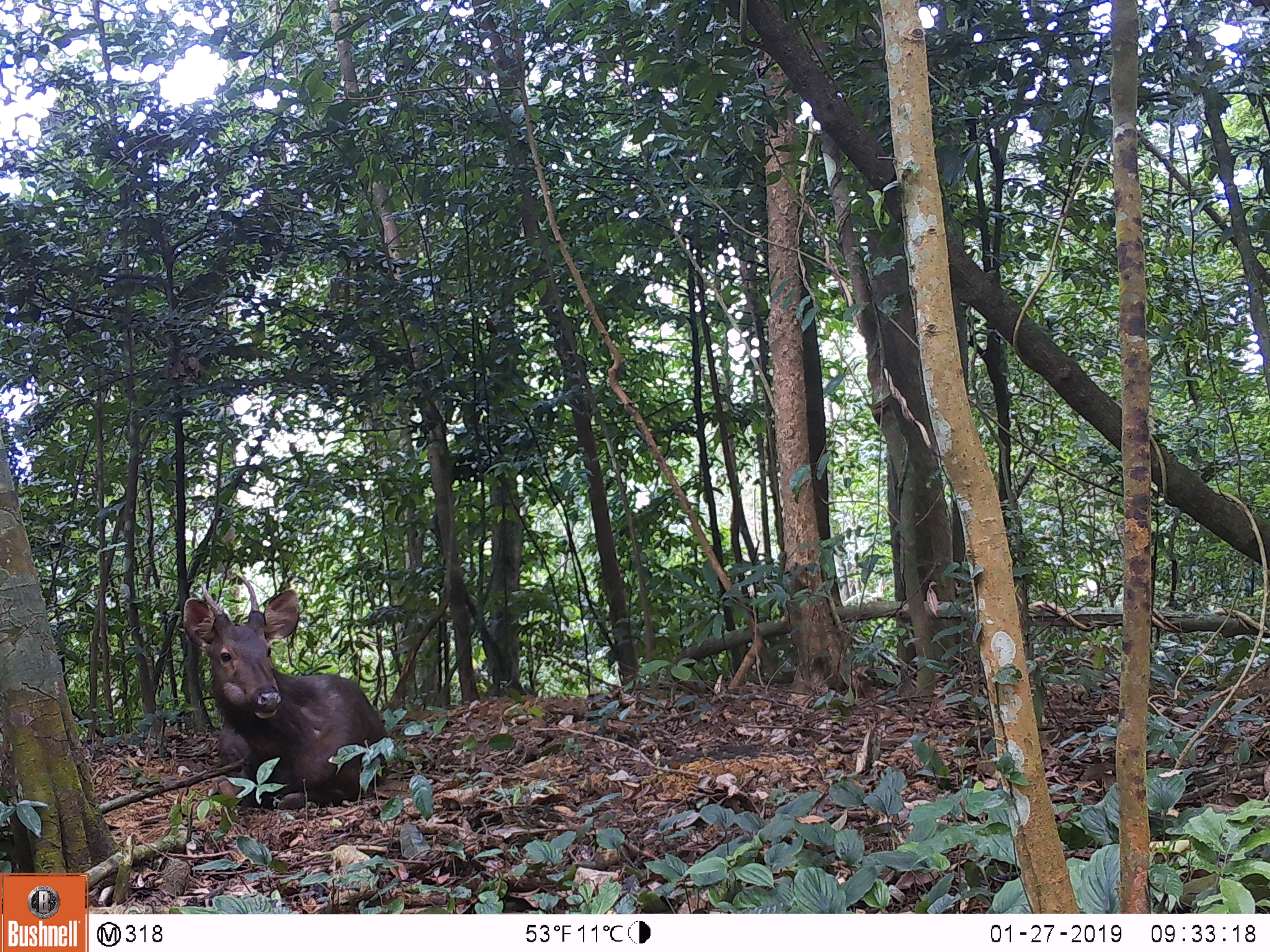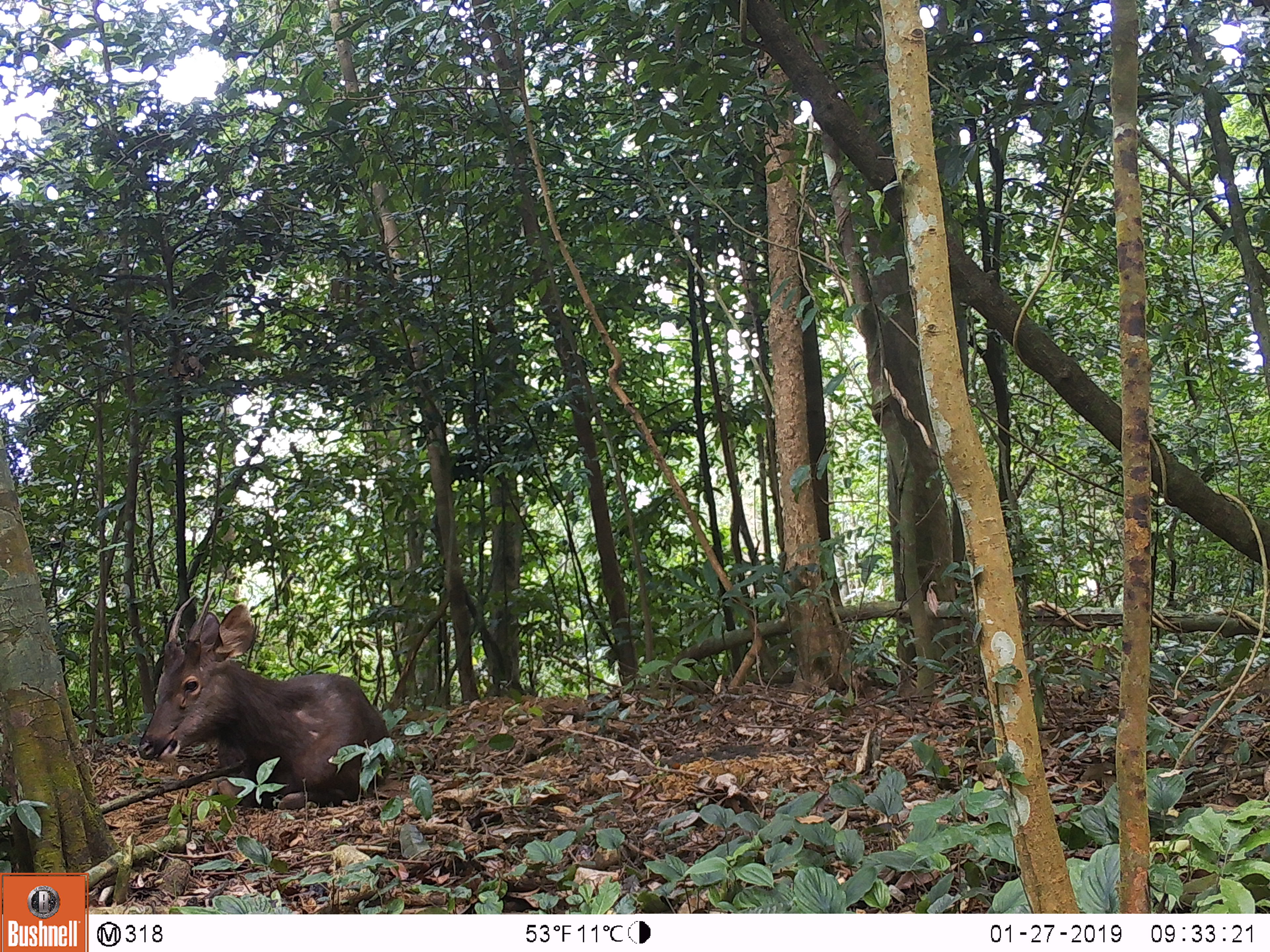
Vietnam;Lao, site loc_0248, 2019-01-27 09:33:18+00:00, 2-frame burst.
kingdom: Animalia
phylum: Chordata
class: Mammalia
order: Artiodactyla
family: Cervidae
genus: Rusa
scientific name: Rusa unicolor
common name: sambar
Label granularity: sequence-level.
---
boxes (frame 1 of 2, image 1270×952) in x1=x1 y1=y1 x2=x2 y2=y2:
sambar: x1=182 y1=574 x2=389 y2=810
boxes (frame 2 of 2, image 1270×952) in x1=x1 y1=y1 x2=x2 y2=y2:
sambar: x1=136 y1=586 x2=389 y2=809